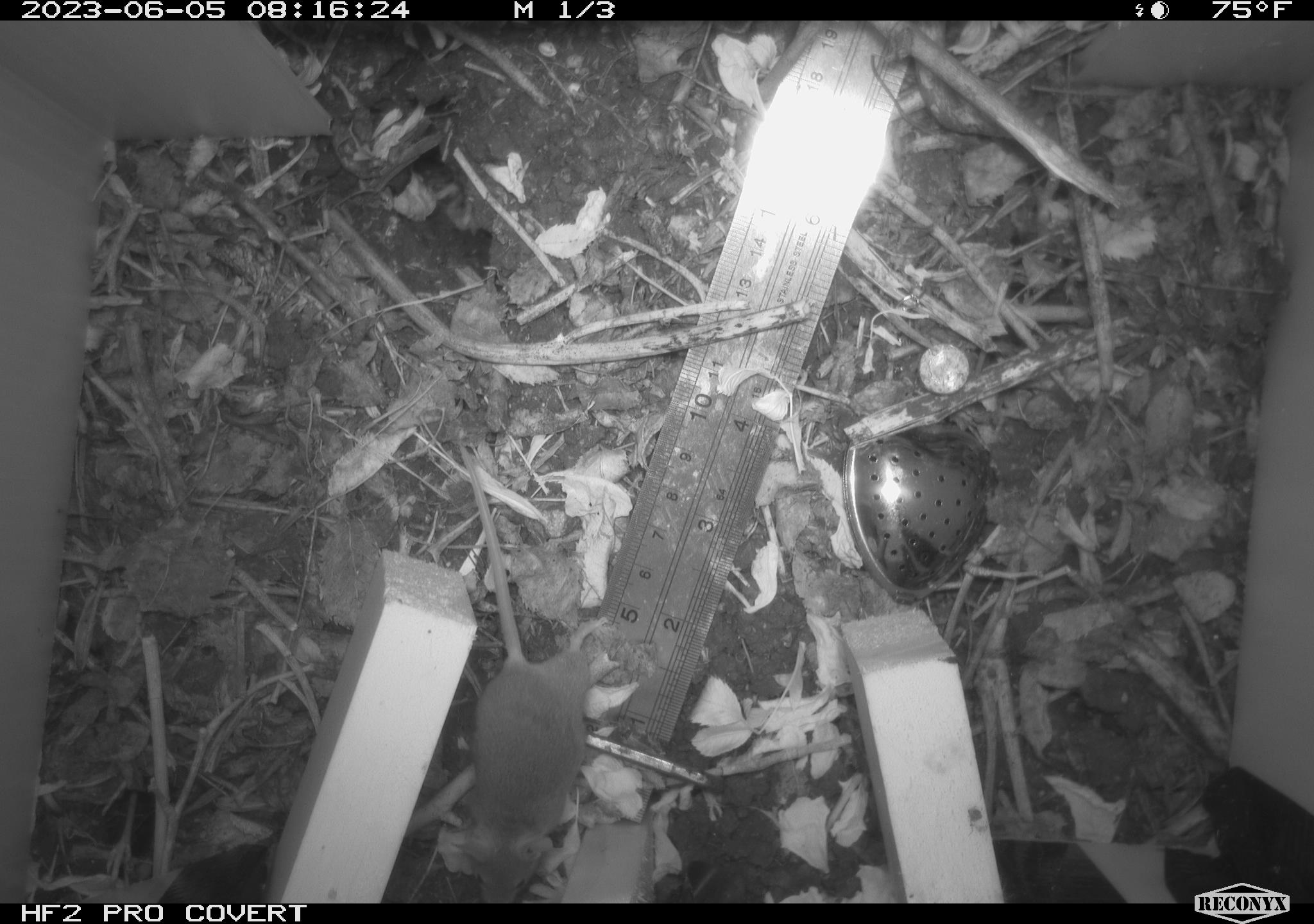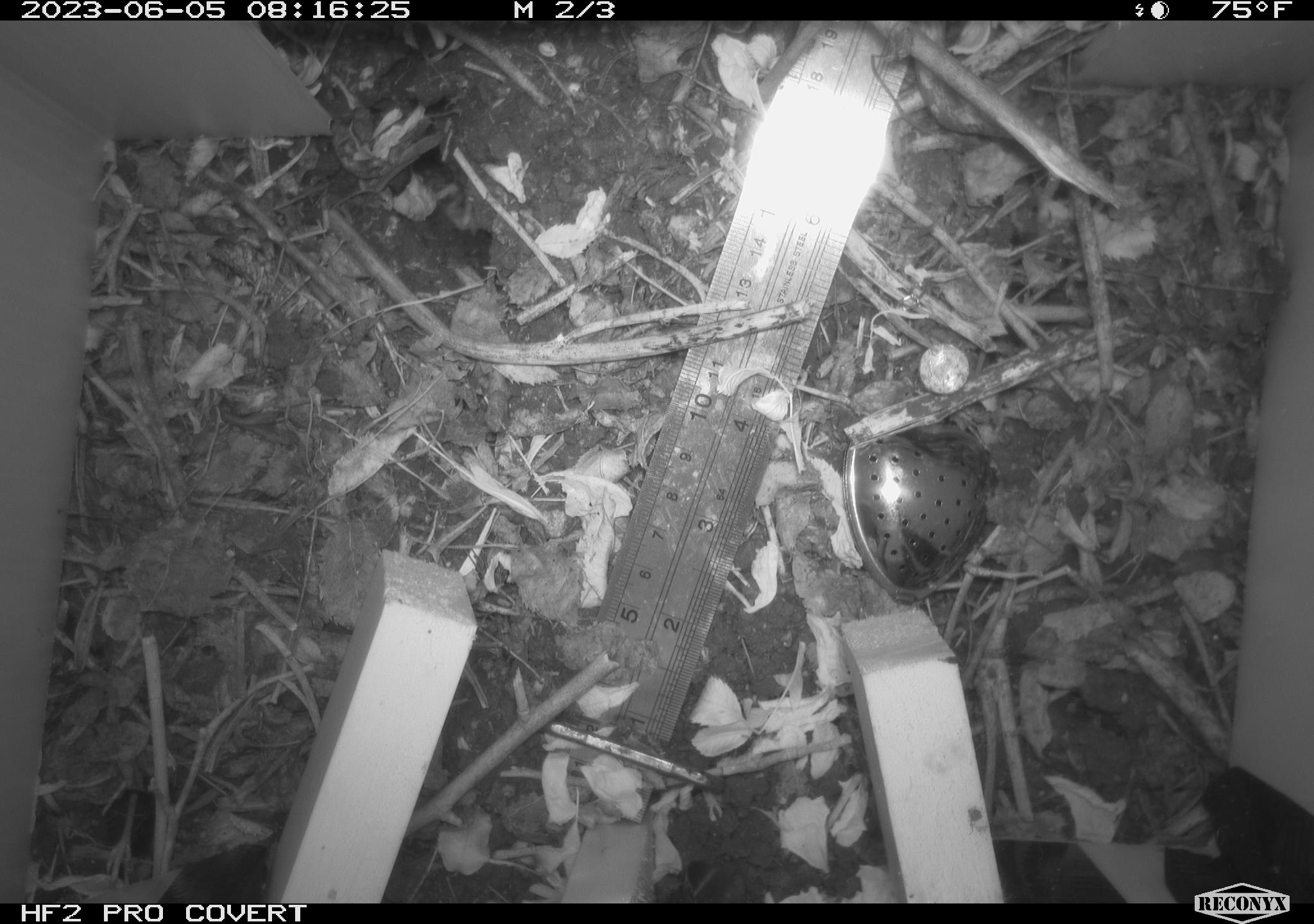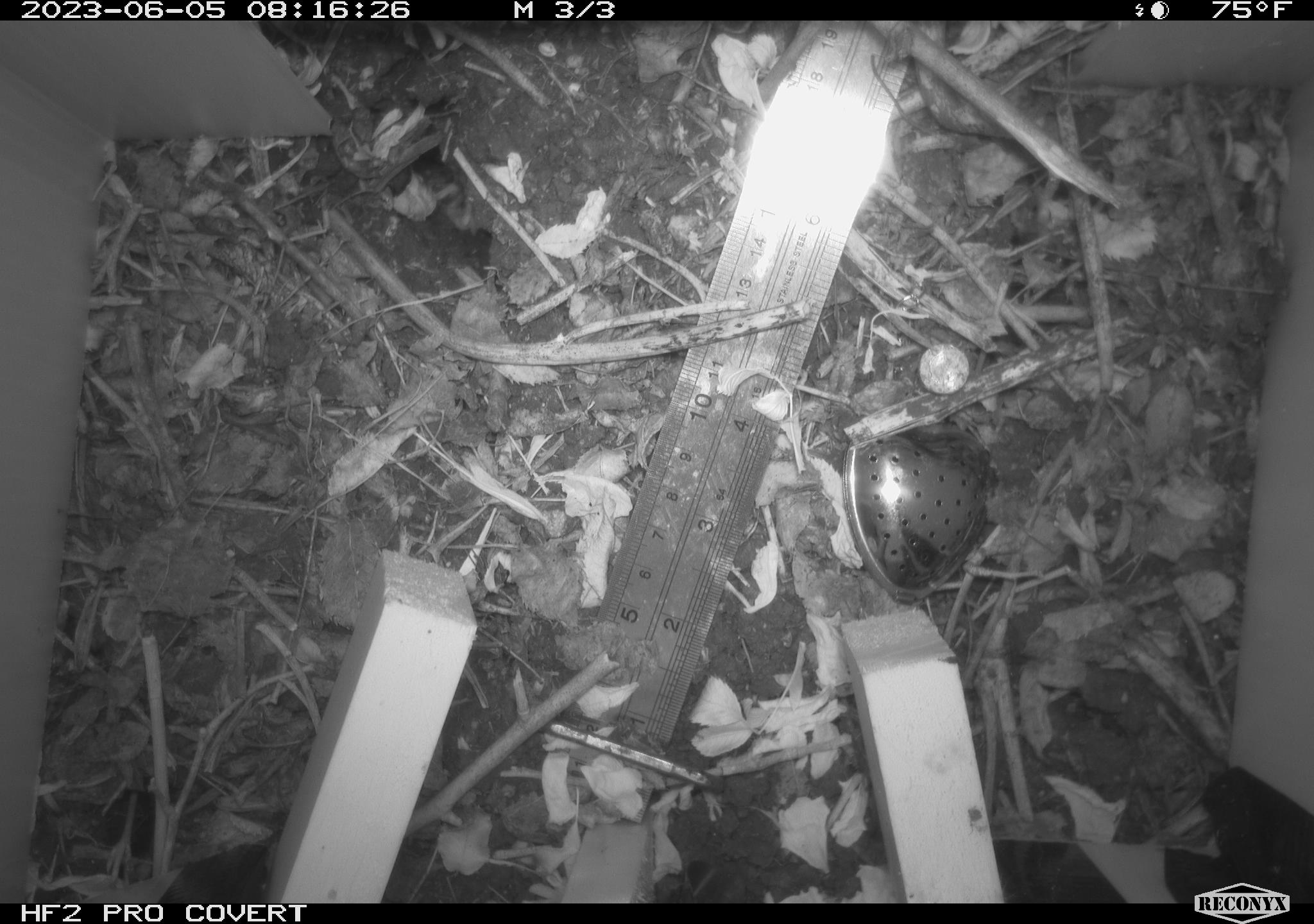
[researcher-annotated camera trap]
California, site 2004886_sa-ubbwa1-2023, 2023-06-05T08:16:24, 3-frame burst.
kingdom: Animalia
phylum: Chordata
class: Mammalia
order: Rodentia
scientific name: Rodentia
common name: rodent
Rodent (Rodentia).